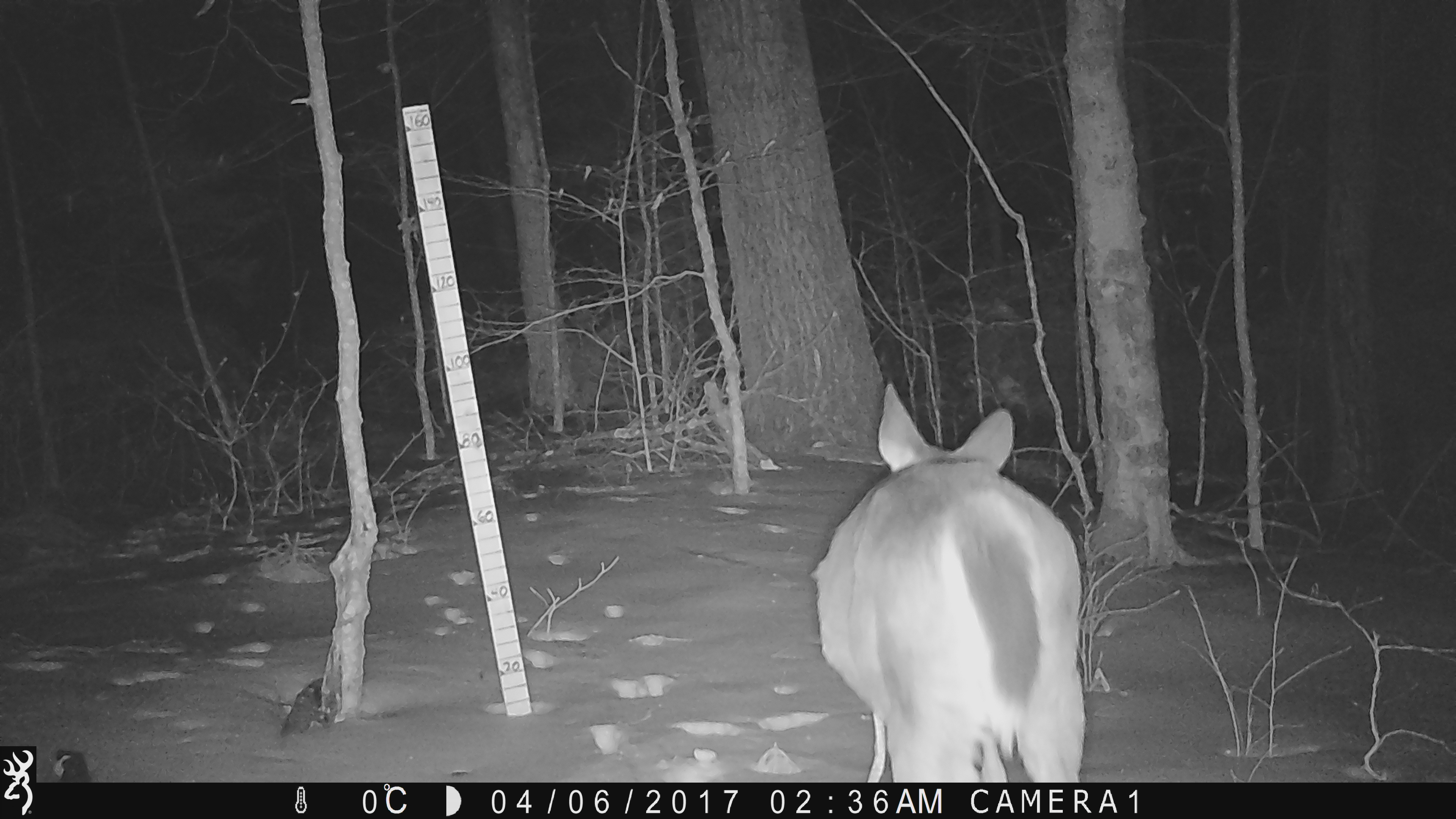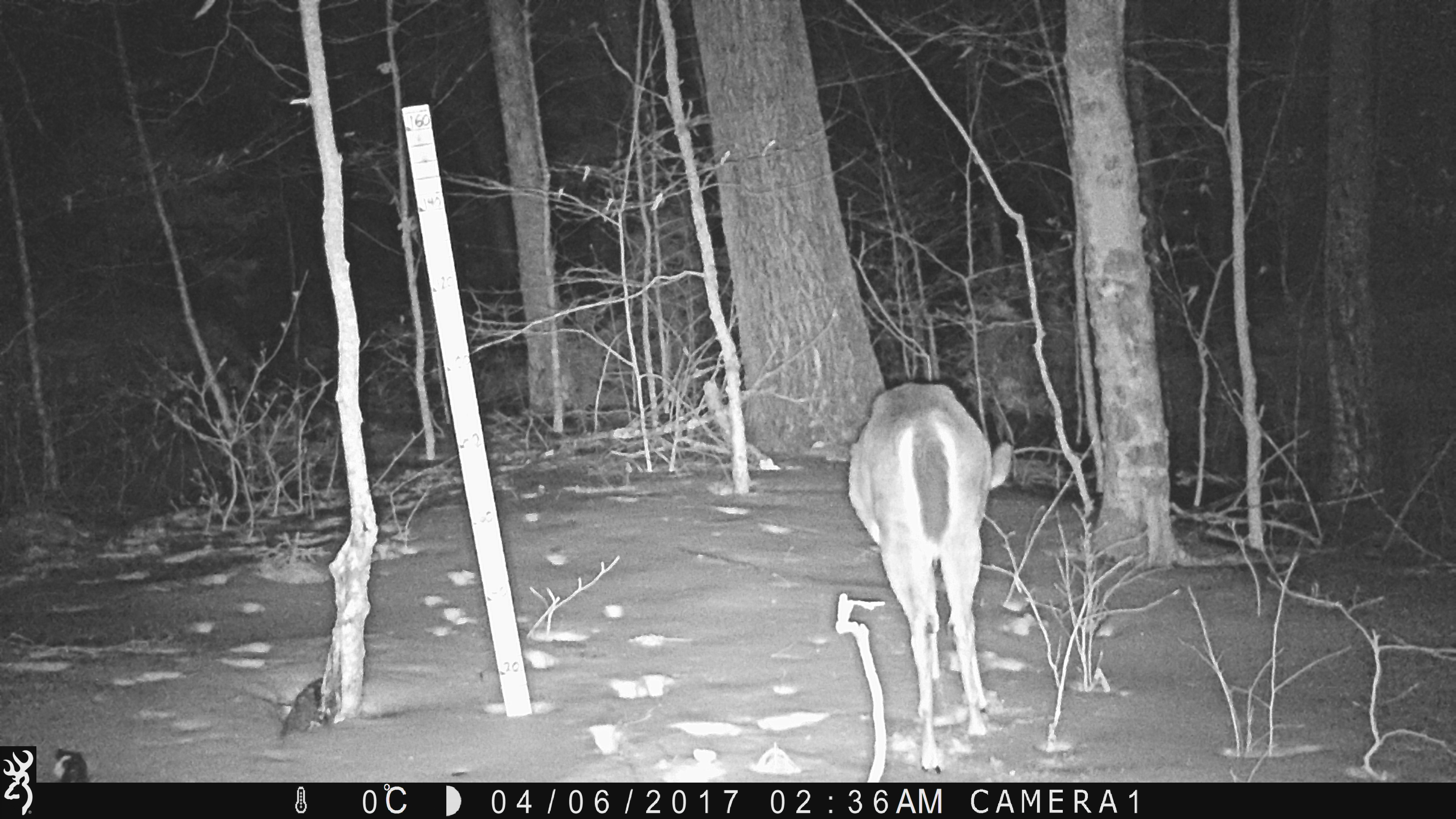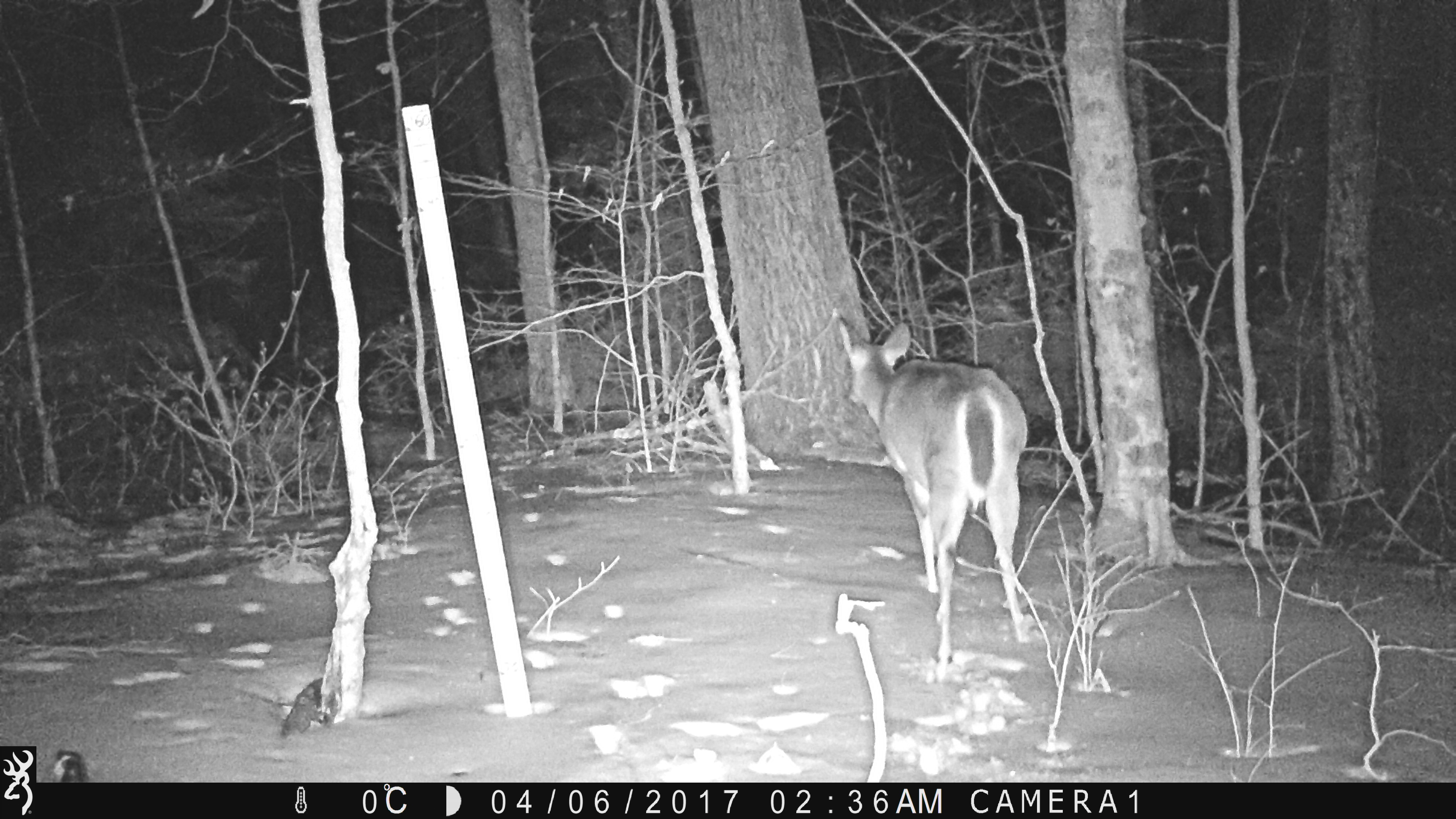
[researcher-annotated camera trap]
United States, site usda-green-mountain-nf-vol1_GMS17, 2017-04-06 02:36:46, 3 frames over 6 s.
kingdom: Animalia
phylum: Chordata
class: Mammalia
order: Artiodactyla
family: Cervidae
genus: Odocoileus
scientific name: Odocoileus virginianus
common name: white-tailed deer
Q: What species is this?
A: White-tailed deer (Odocoileus virginianus).